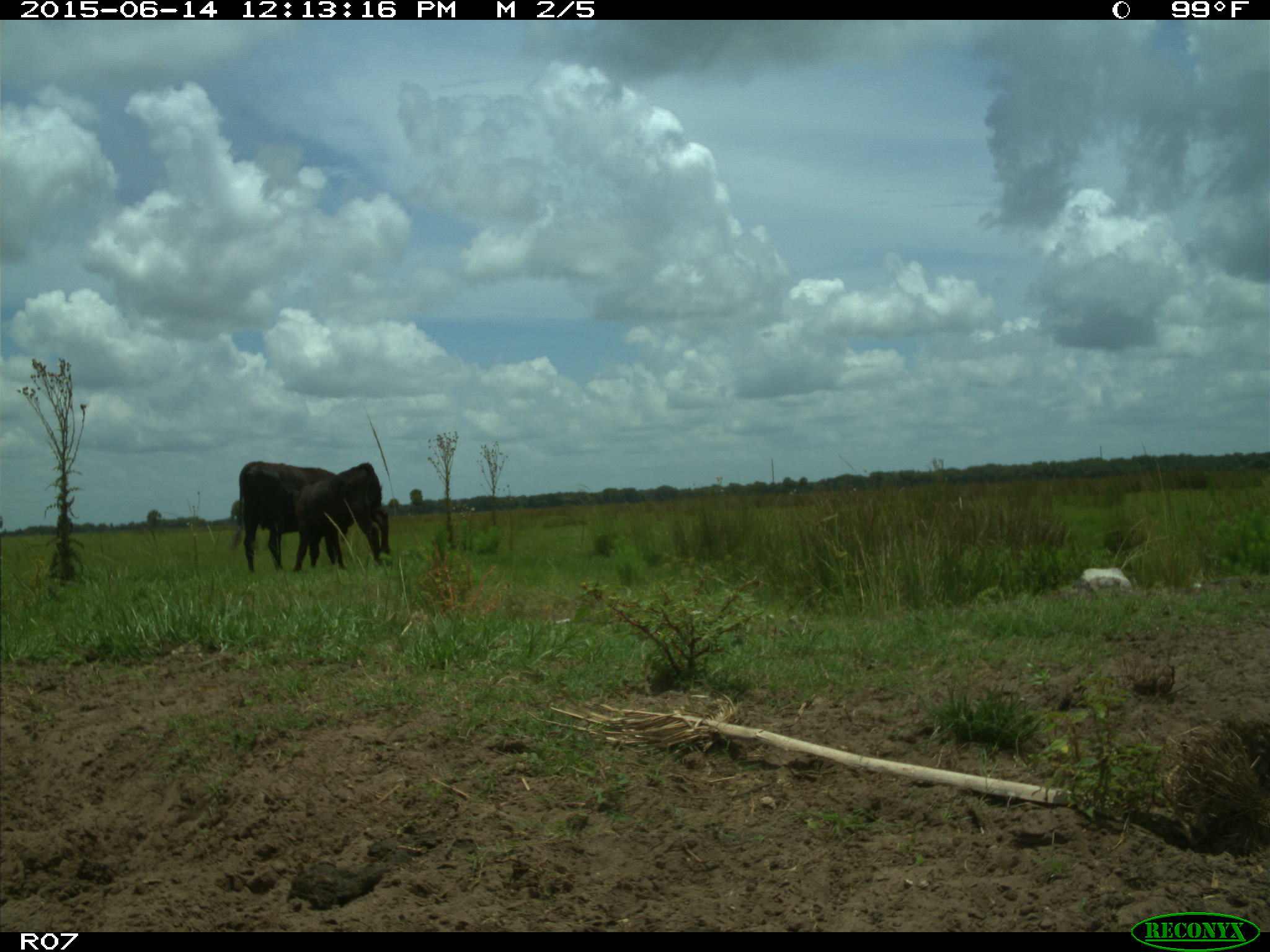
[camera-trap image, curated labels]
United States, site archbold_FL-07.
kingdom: Animalia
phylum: Chordata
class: Mammalia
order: Artiodactyla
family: Bovidae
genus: Bos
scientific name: Bos taurus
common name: domestic cow